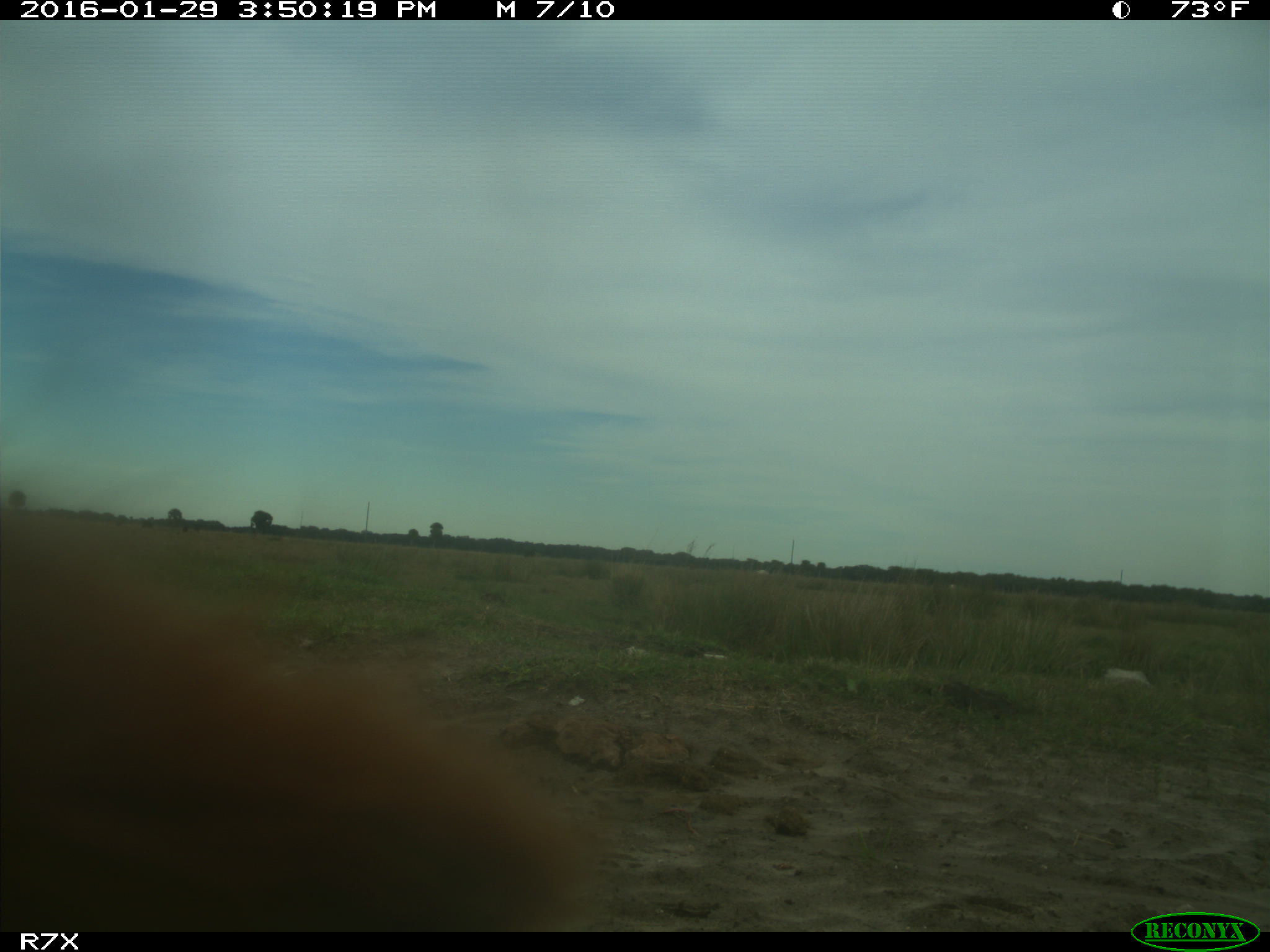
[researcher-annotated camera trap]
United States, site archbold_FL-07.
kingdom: Animalia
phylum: Chordata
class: Mammalia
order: Artiodactyla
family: Bovidae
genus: Bos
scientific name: Bos taurus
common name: domestic cow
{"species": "Bos taurus (domestic cow)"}